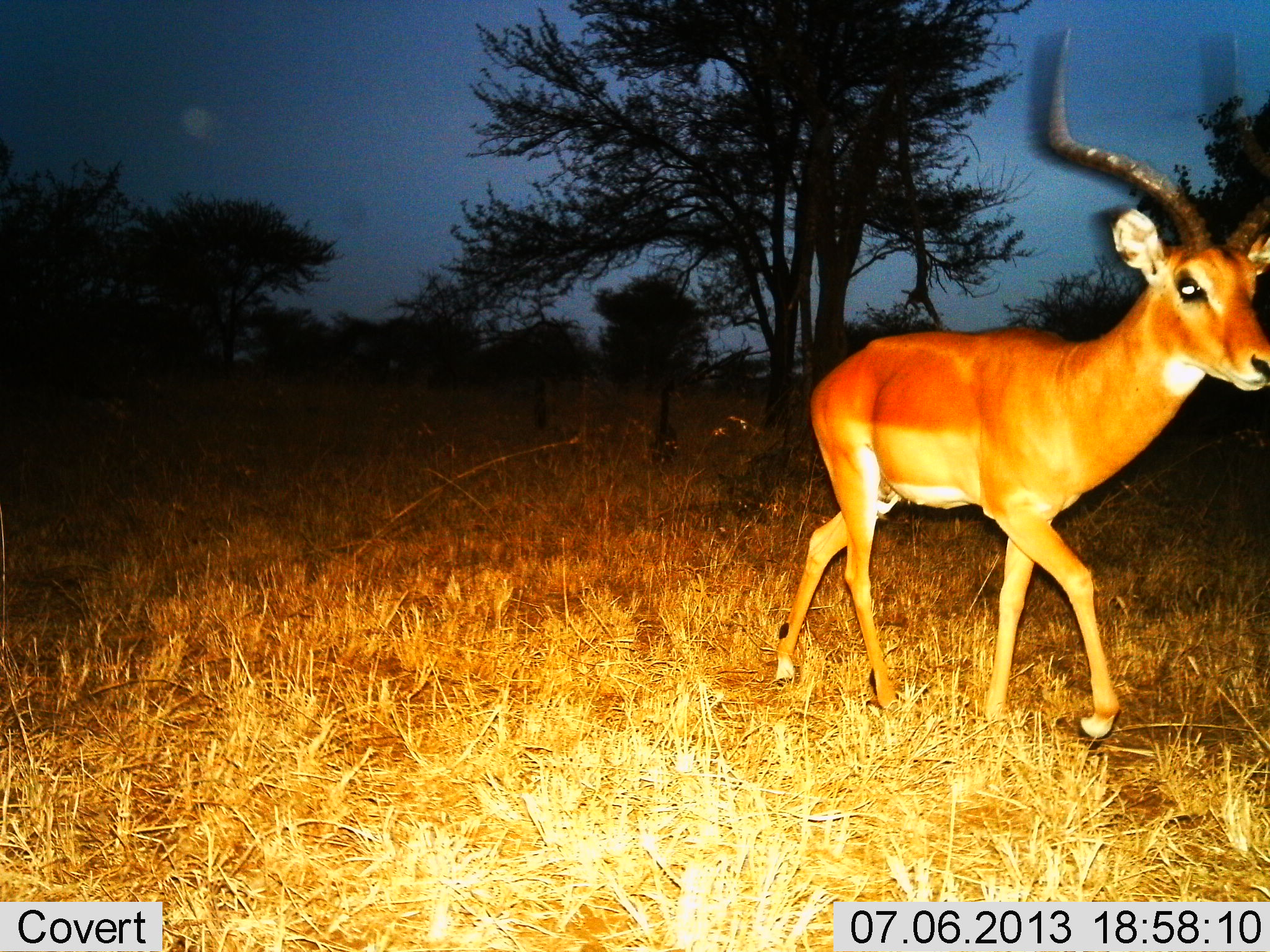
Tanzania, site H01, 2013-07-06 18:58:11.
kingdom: Animalia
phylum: Chordata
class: Mammalia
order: Artiodactyla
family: Bovidae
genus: Aepyceros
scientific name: Aepyceros melampus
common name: impala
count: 1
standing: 0%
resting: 5%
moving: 95%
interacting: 0%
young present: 0%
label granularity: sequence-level